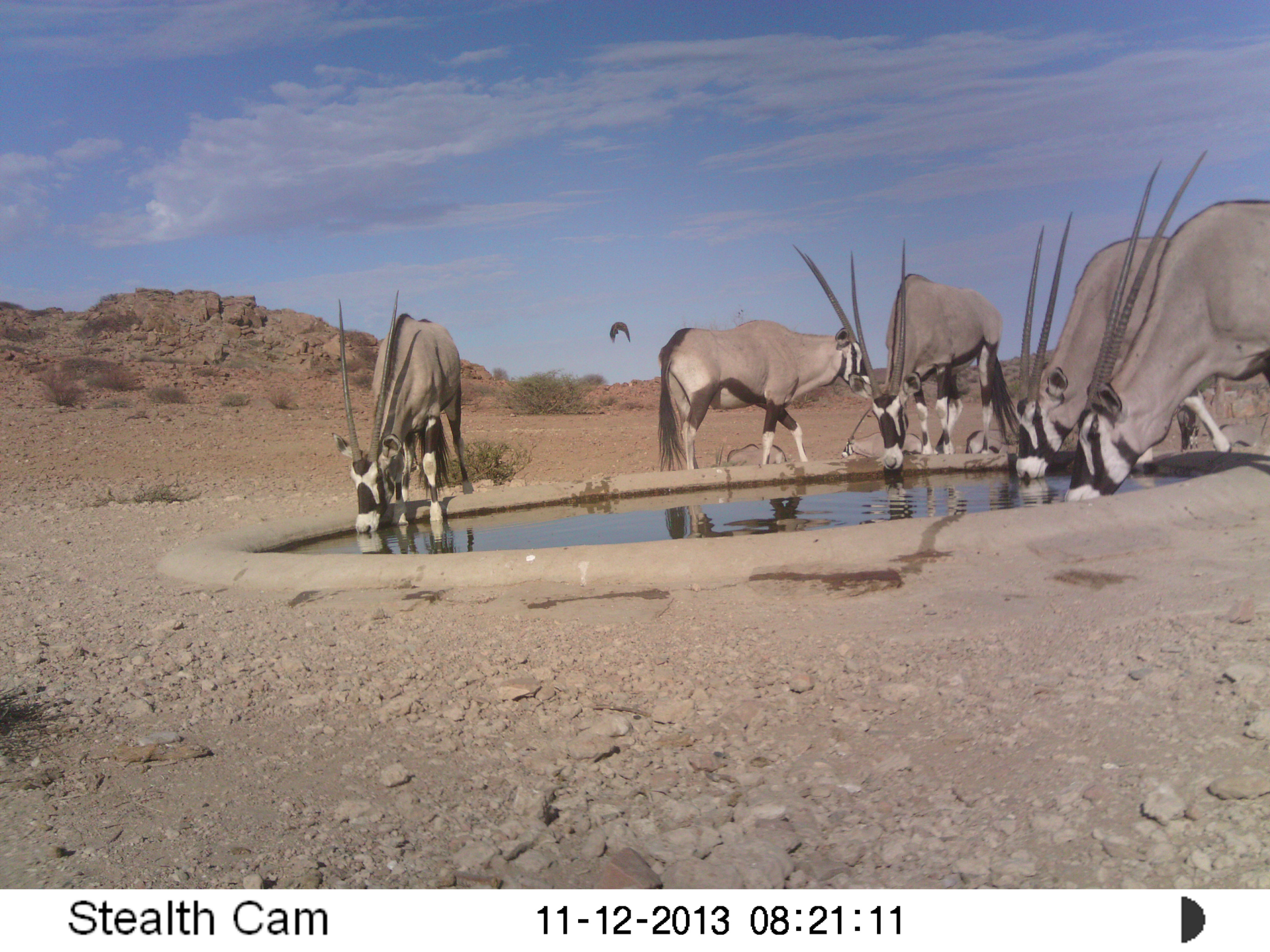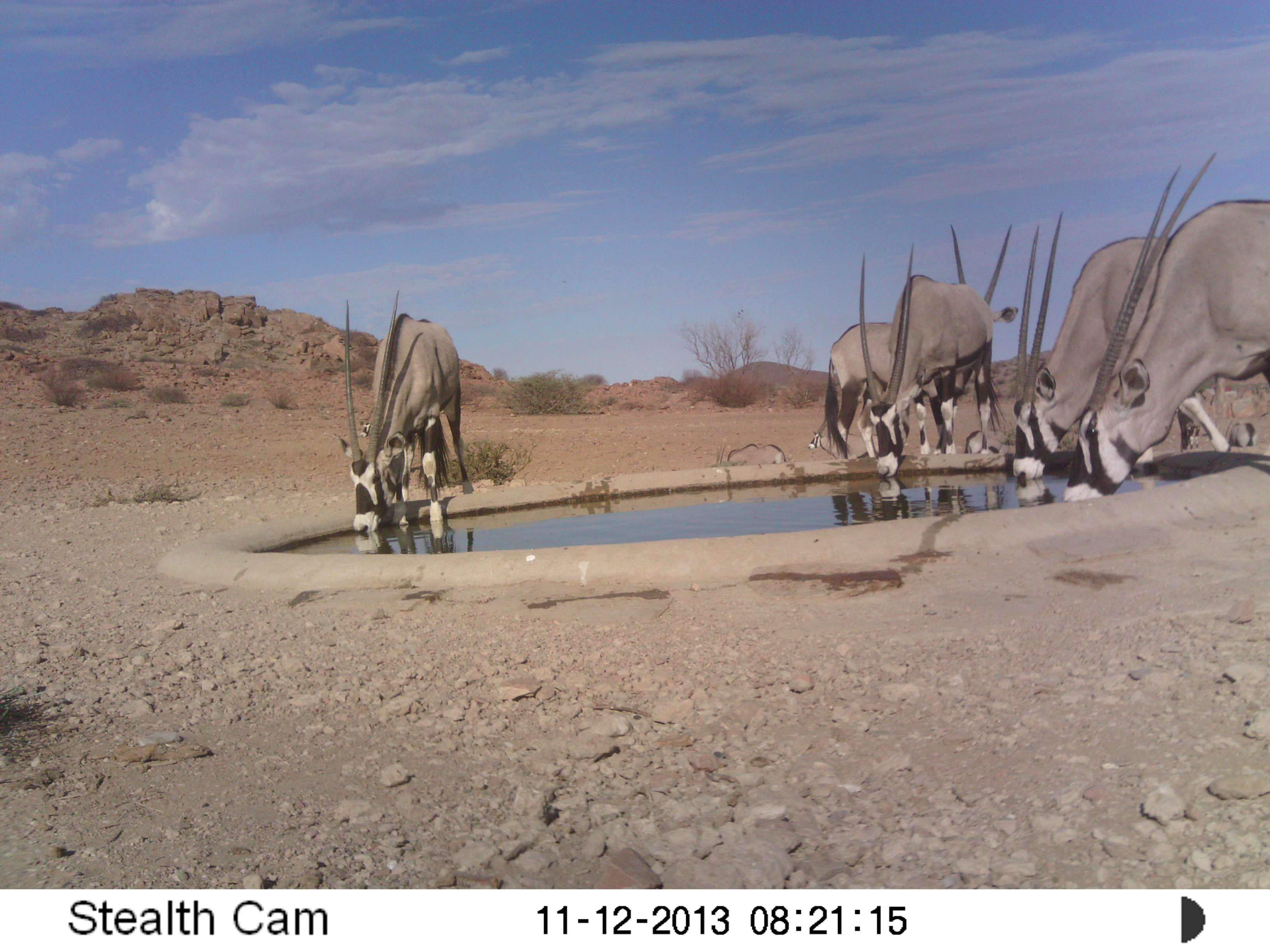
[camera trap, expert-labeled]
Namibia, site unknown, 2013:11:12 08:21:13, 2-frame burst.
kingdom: Animalia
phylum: Chordata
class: Mammalia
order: Artiodactyla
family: Bovidae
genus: Oryx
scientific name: Oryx gazella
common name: gemsbok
Oryx gazella (gemsbok).